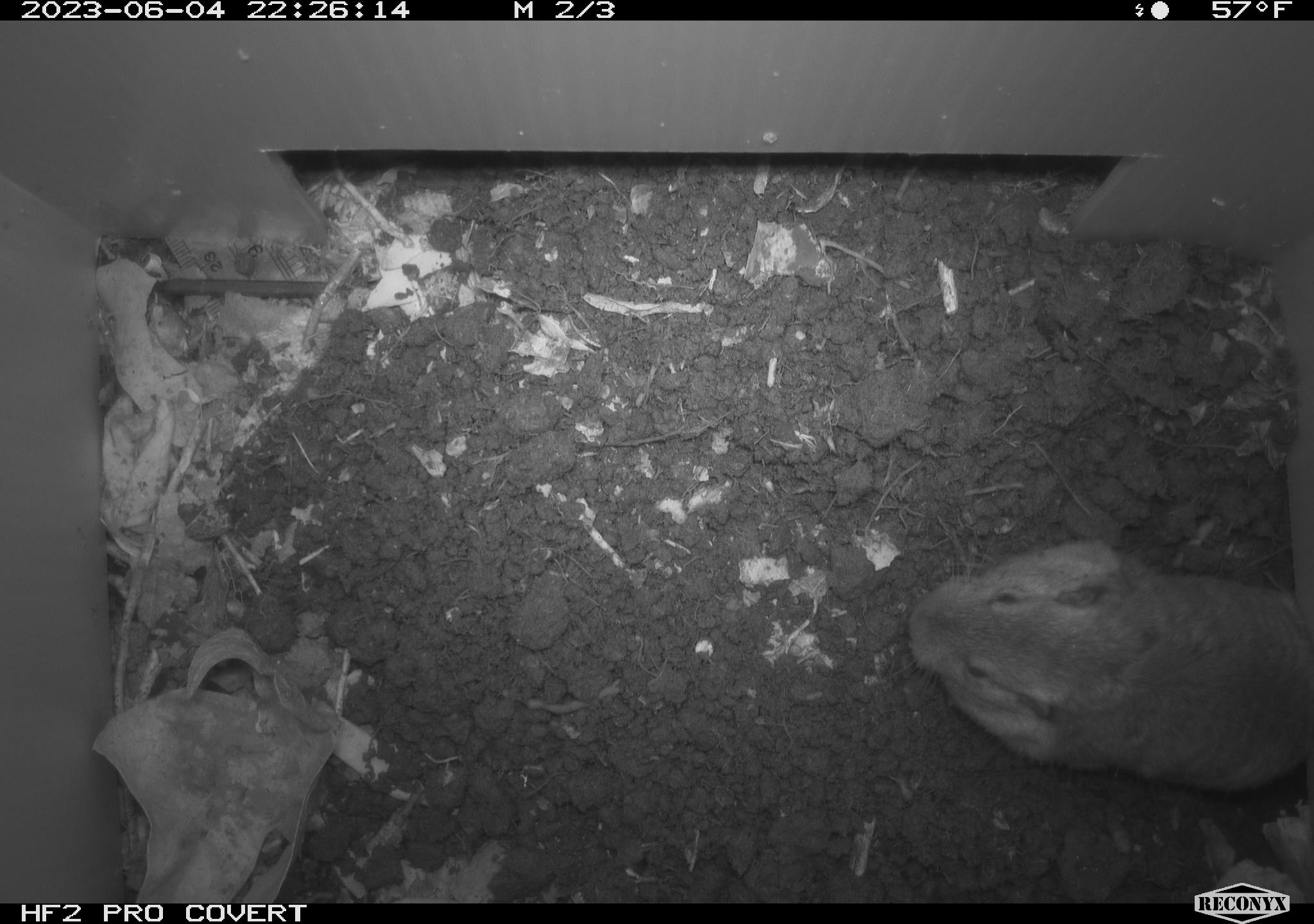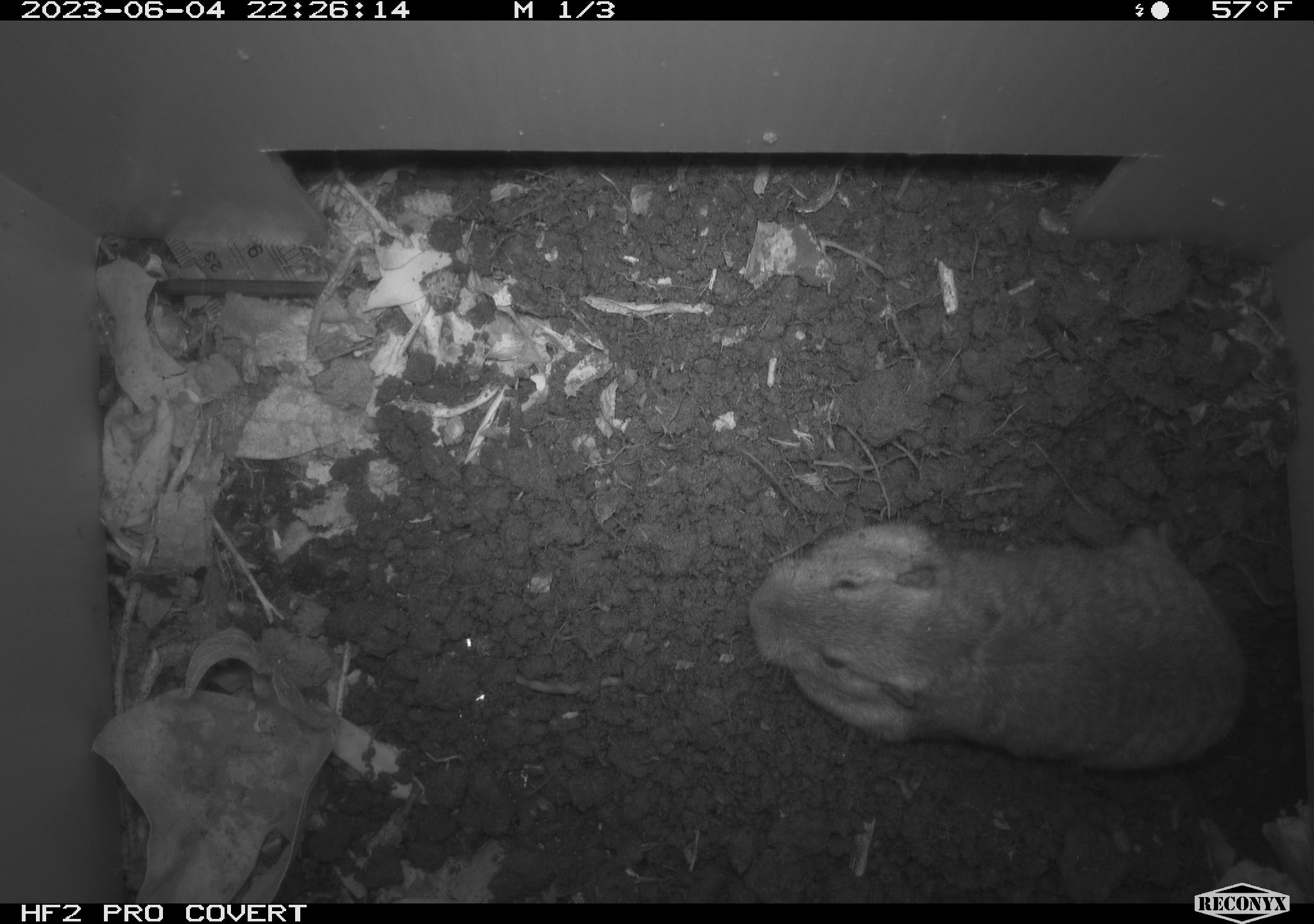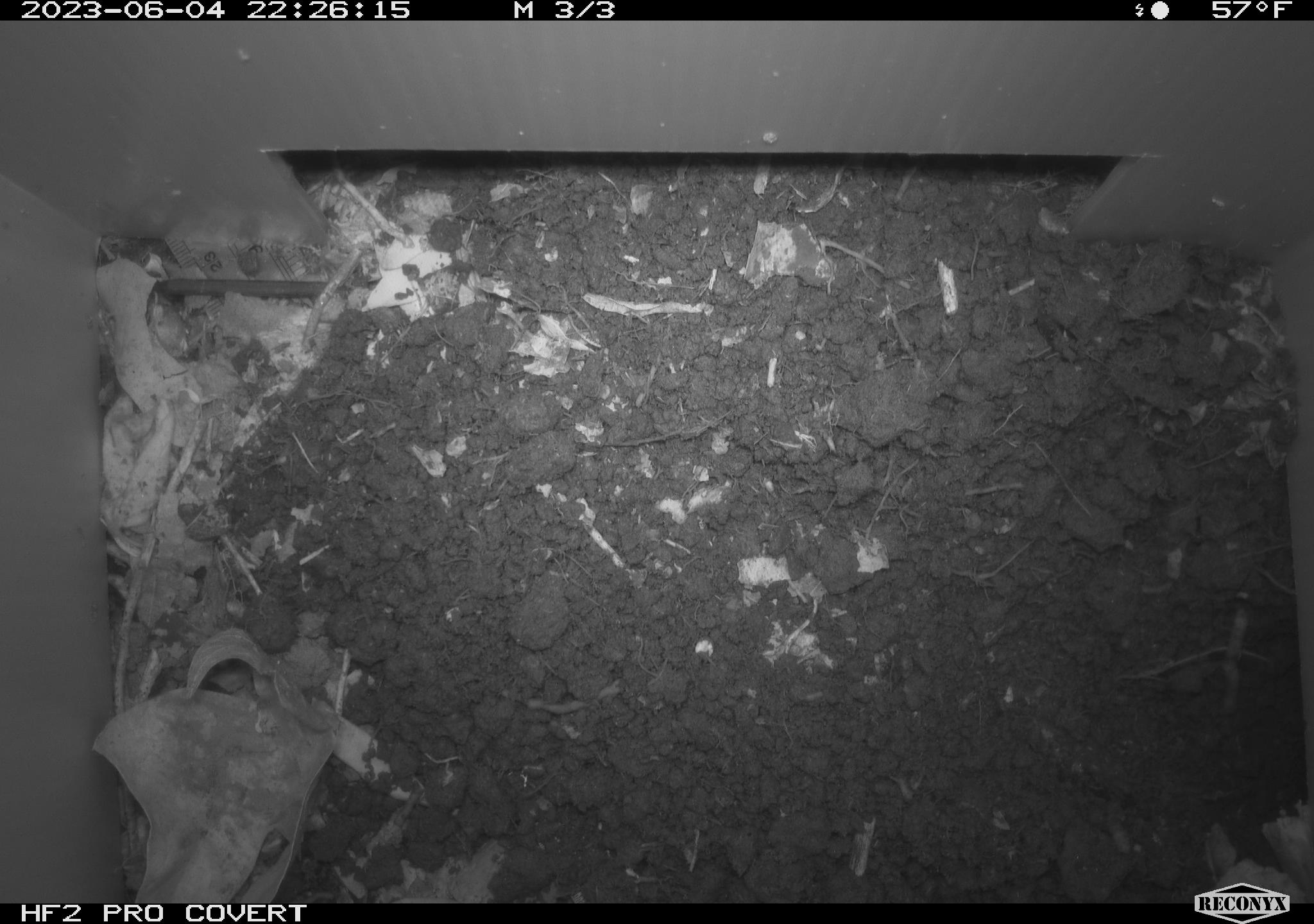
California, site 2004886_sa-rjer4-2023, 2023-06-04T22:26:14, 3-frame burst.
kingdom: Animalia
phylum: Chordata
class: Mammalia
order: Rodentia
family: Geomyidae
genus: Megascapheus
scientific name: Megascapheus bottae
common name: botta's pocket gopher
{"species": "botta's pocket gopher (Megascapheus bottae)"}